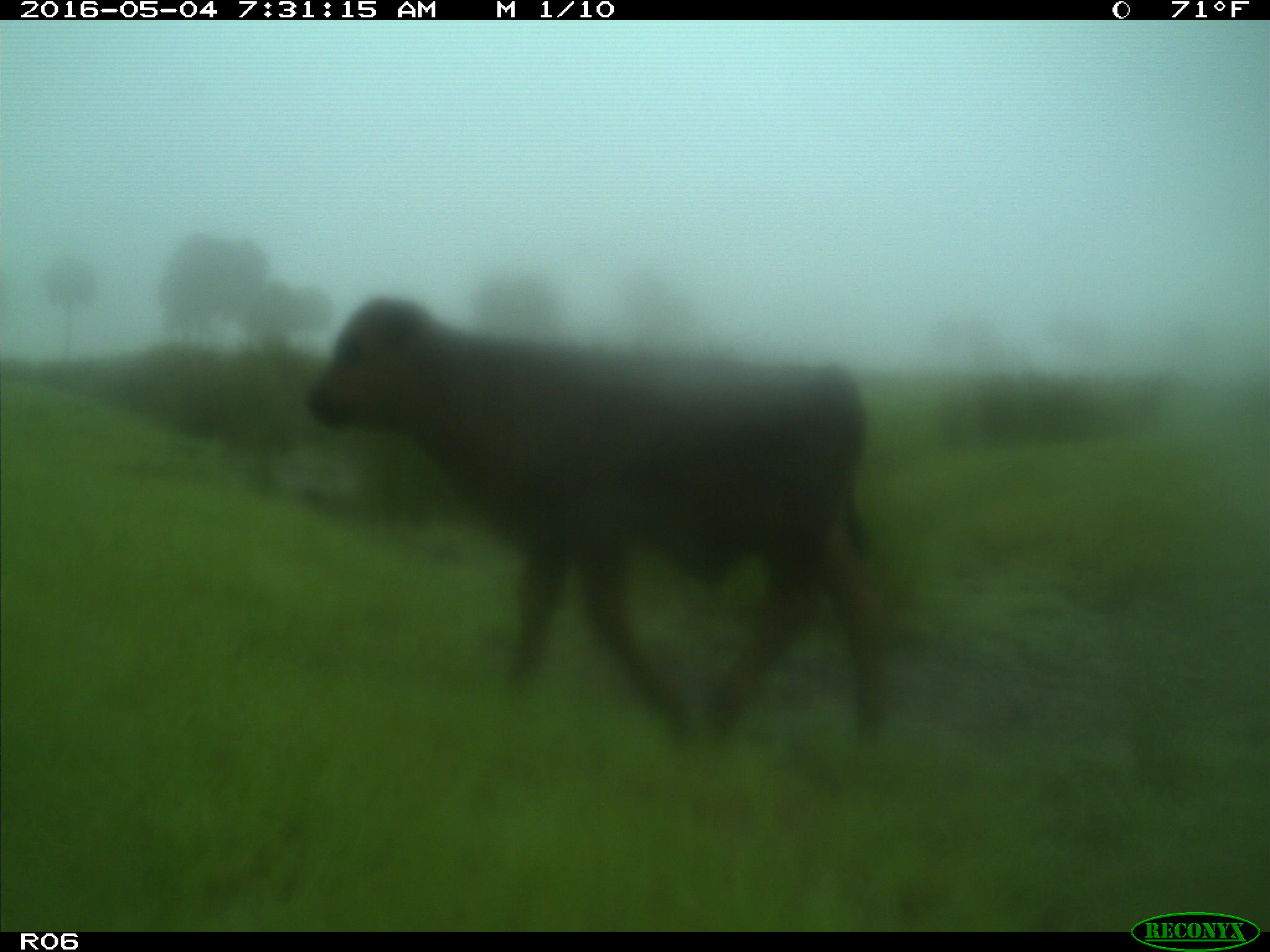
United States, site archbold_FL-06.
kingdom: Animalia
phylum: Chordata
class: Mammalia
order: Artiodactyla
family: Bovidae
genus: Bos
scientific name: Bos taurus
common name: domestic cow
Bos taurus (domestic cow).